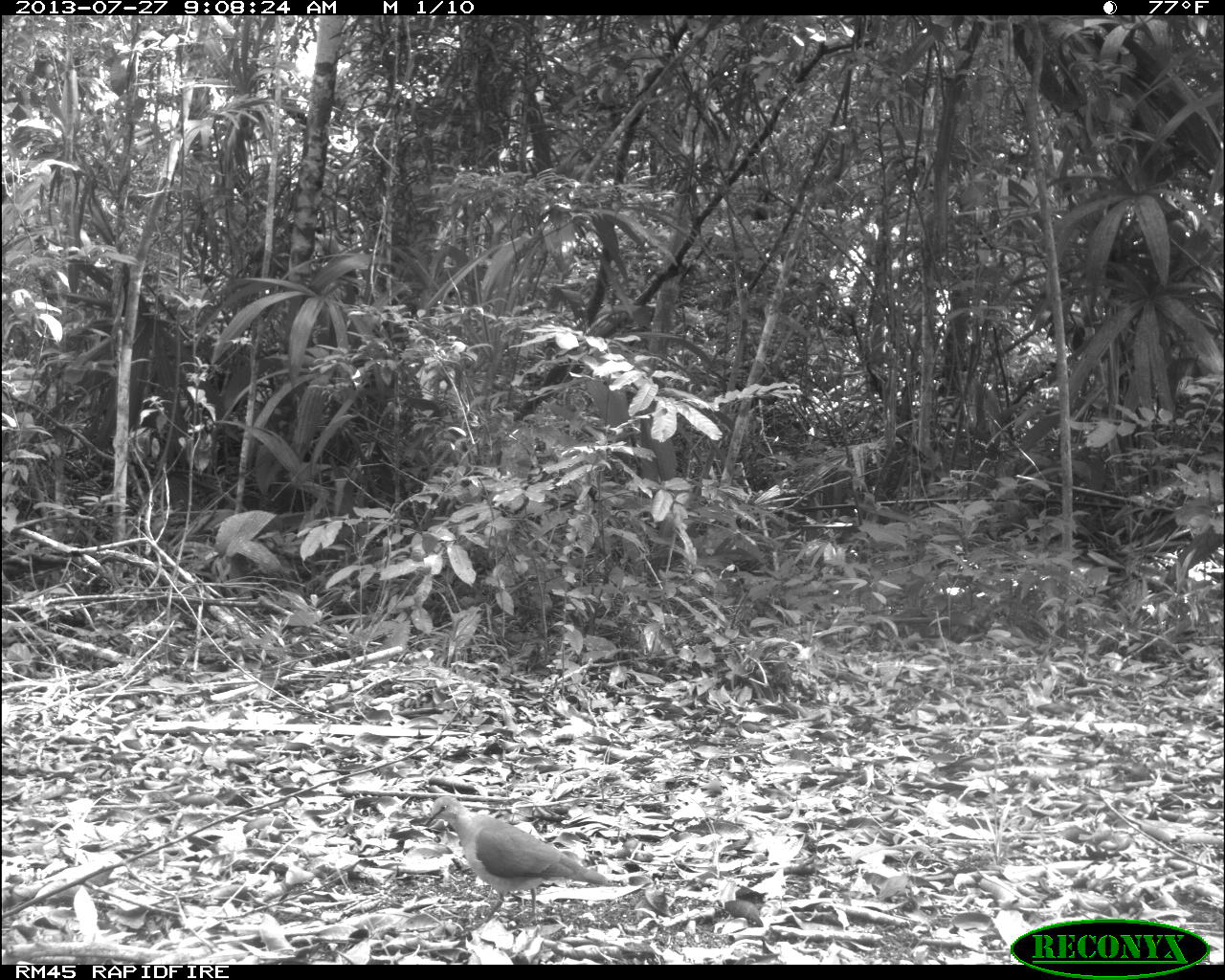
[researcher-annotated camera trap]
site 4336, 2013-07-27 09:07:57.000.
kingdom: Animalia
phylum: Chordata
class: Aves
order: Columbiformes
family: Columbidae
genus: Leptotila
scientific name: Leptotila plumbeiceps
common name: gray-headed dove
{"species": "Leptotila plumbeiceps (gray-headed dove)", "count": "1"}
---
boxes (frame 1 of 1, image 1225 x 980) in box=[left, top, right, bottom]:
leptotila plumbeiceps: box=[423, 796, 611, 928]